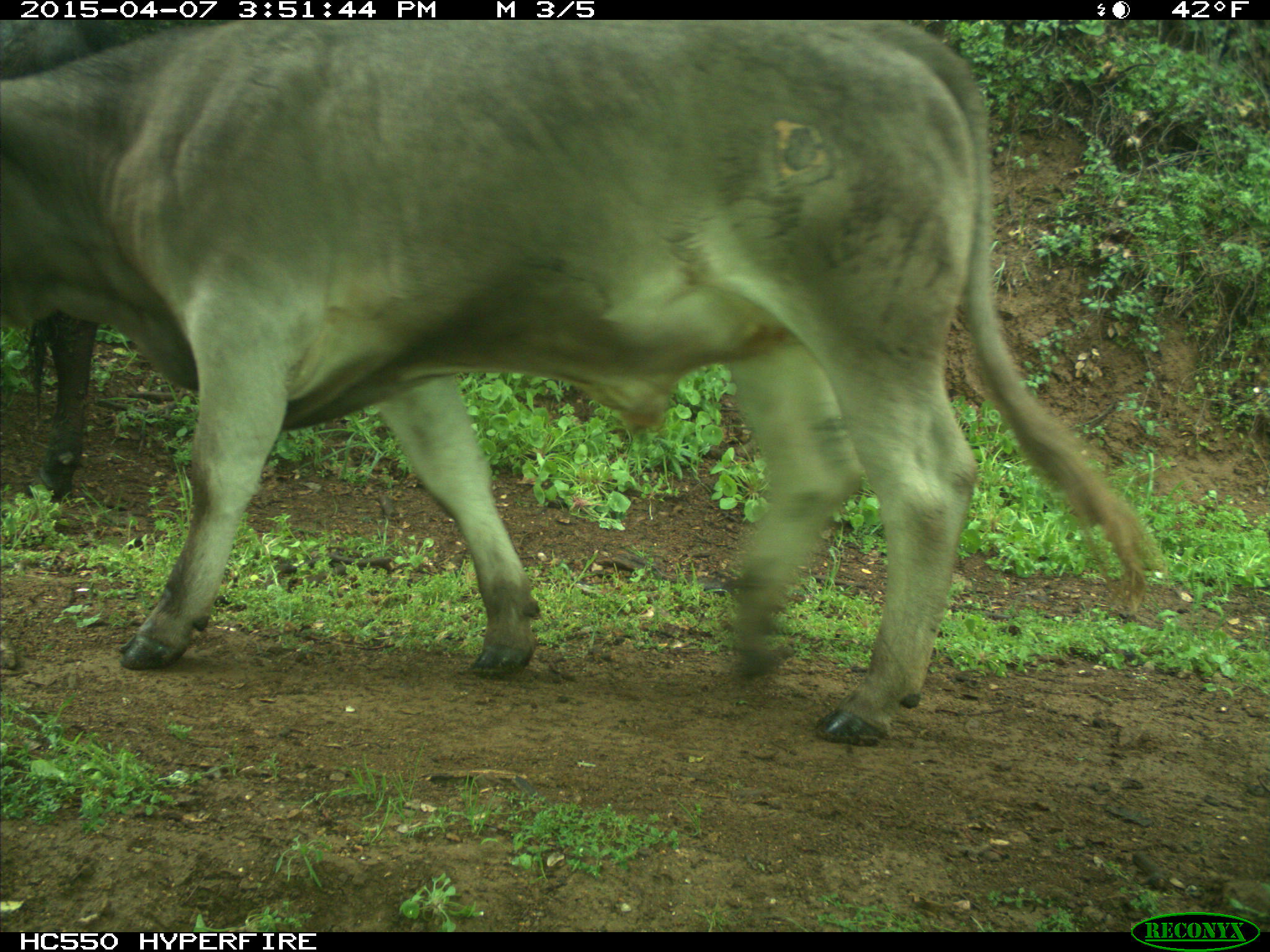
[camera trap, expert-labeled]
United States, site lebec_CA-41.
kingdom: Animalia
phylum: Chordata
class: Mammalia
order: Artiodactyla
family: Bovidae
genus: Bos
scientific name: Bos taurus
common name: domestic cow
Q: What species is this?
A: Bos taurus (domestic cow).